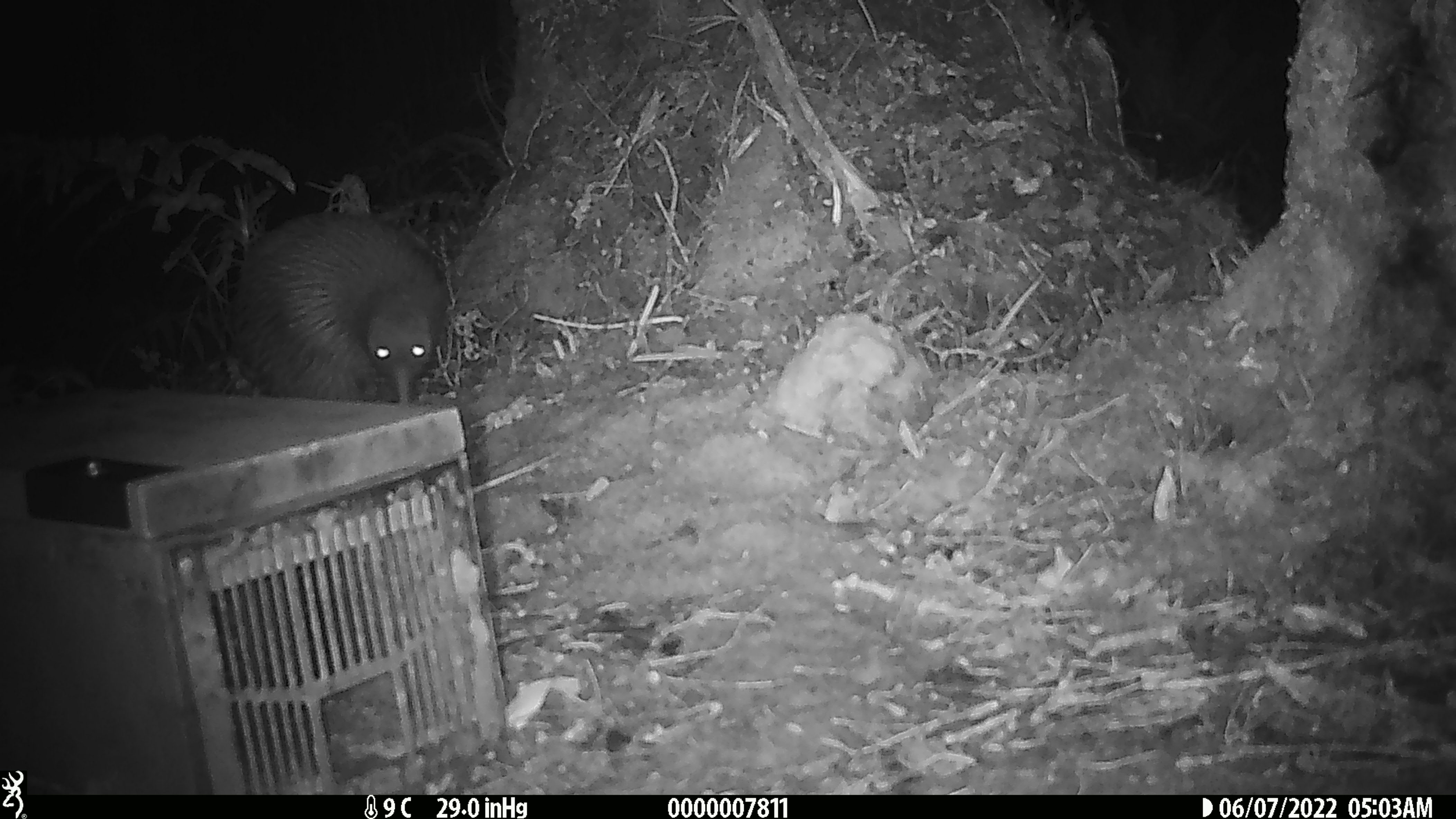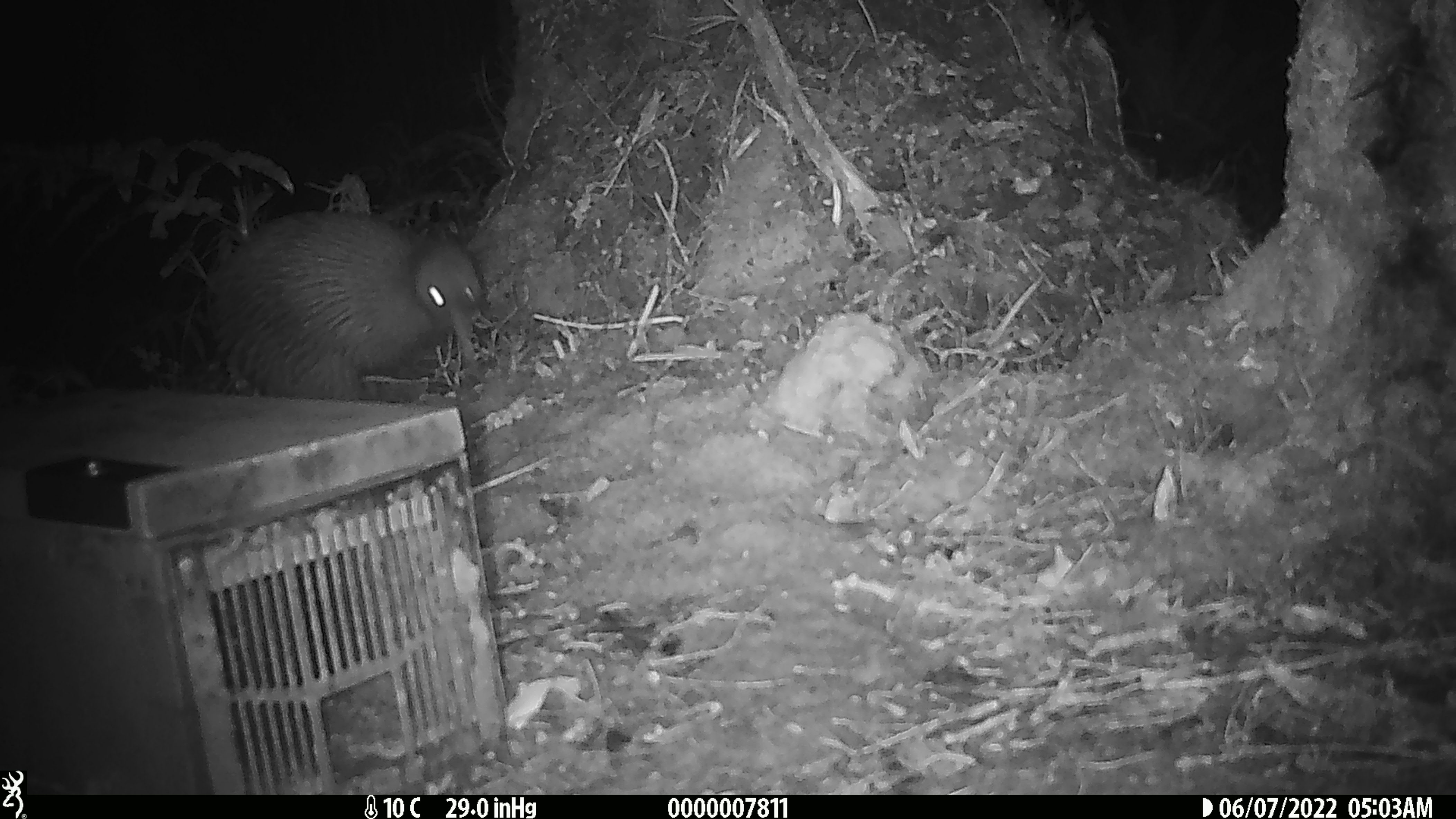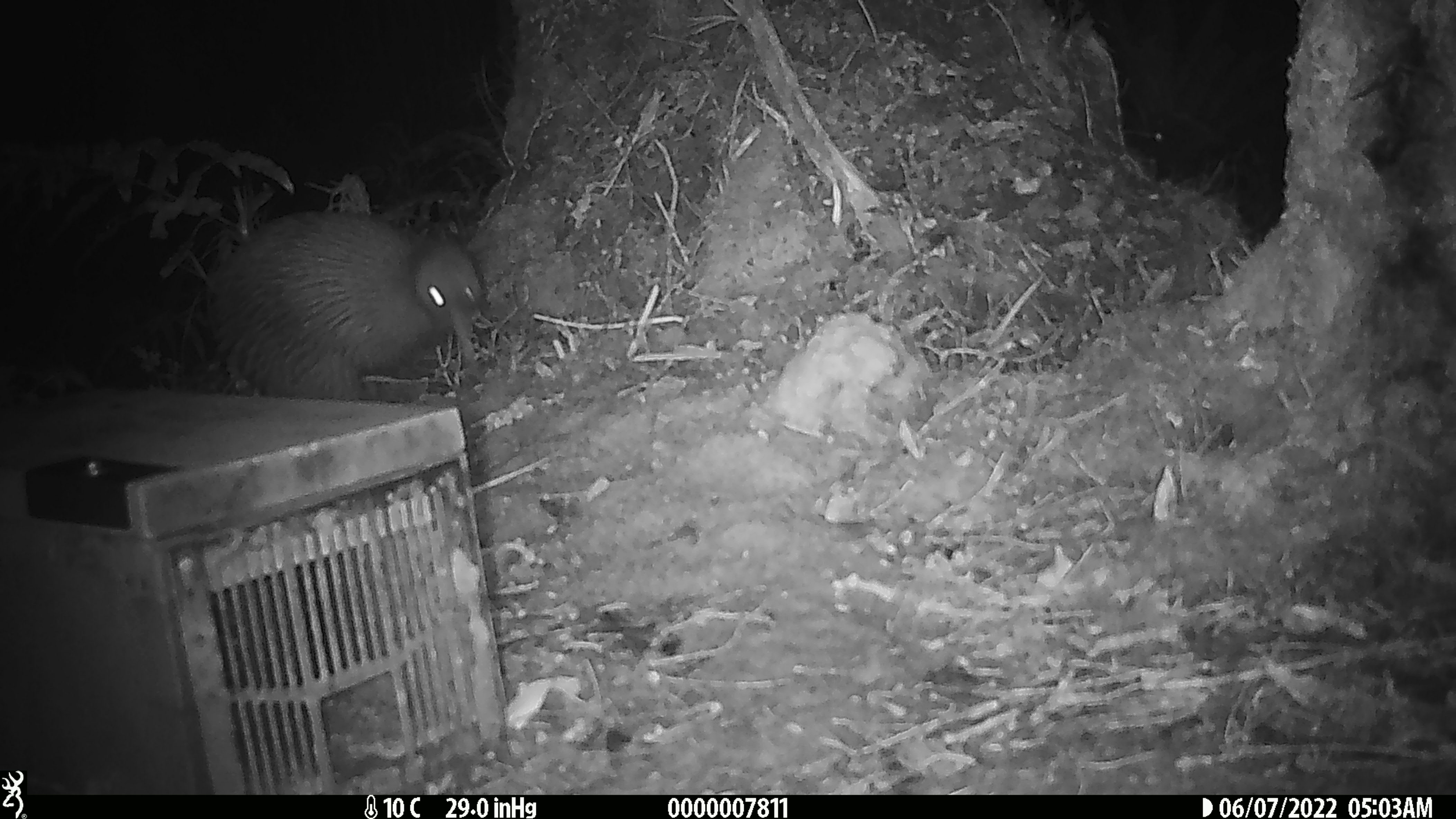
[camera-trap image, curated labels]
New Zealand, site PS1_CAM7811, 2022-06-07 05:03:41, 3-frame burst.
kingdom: Animalia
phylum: Chordata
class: Aves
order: Apterygiformes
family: Apterygidae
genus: Apteryx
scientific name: Apteryx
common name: kiwi